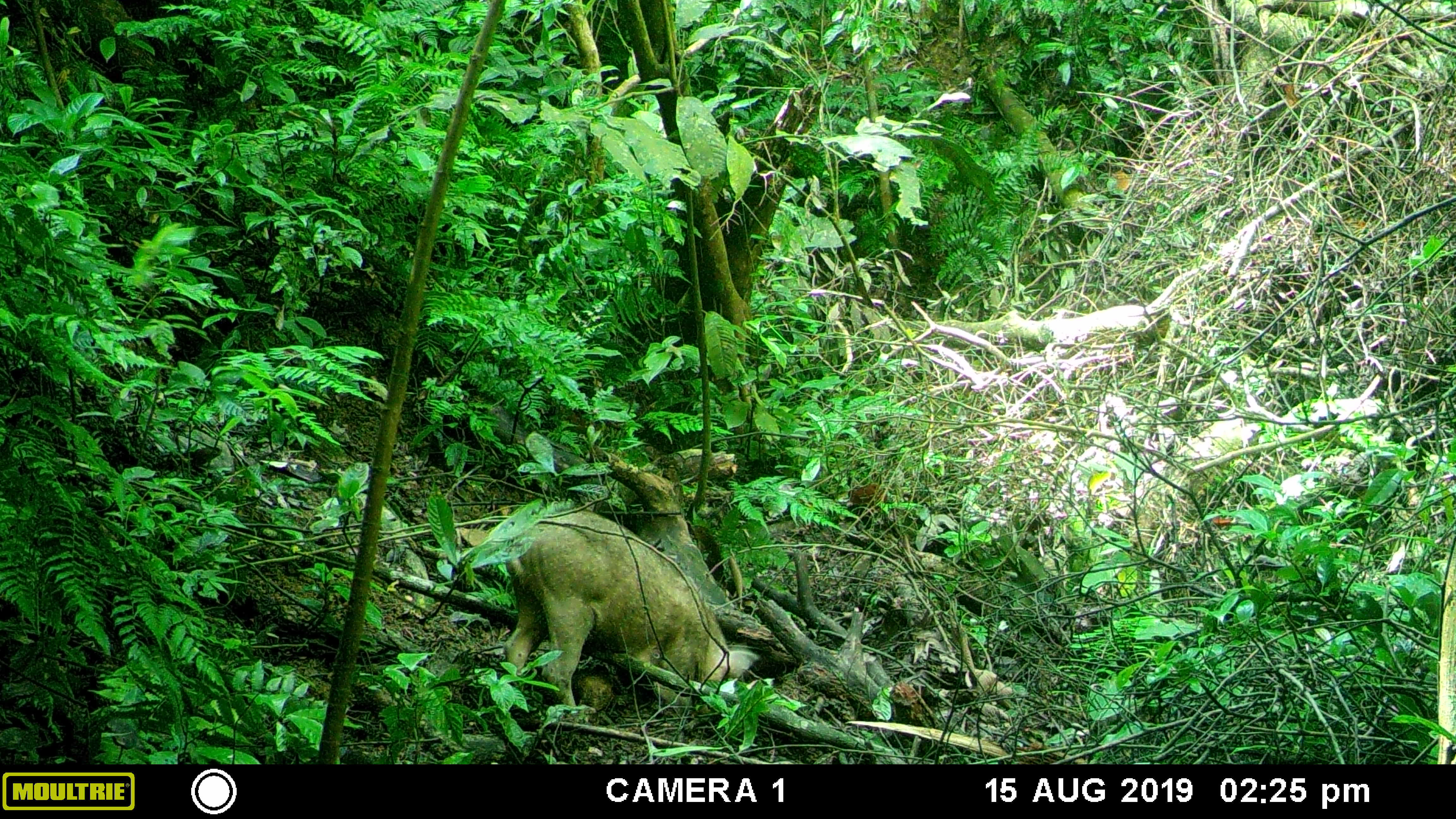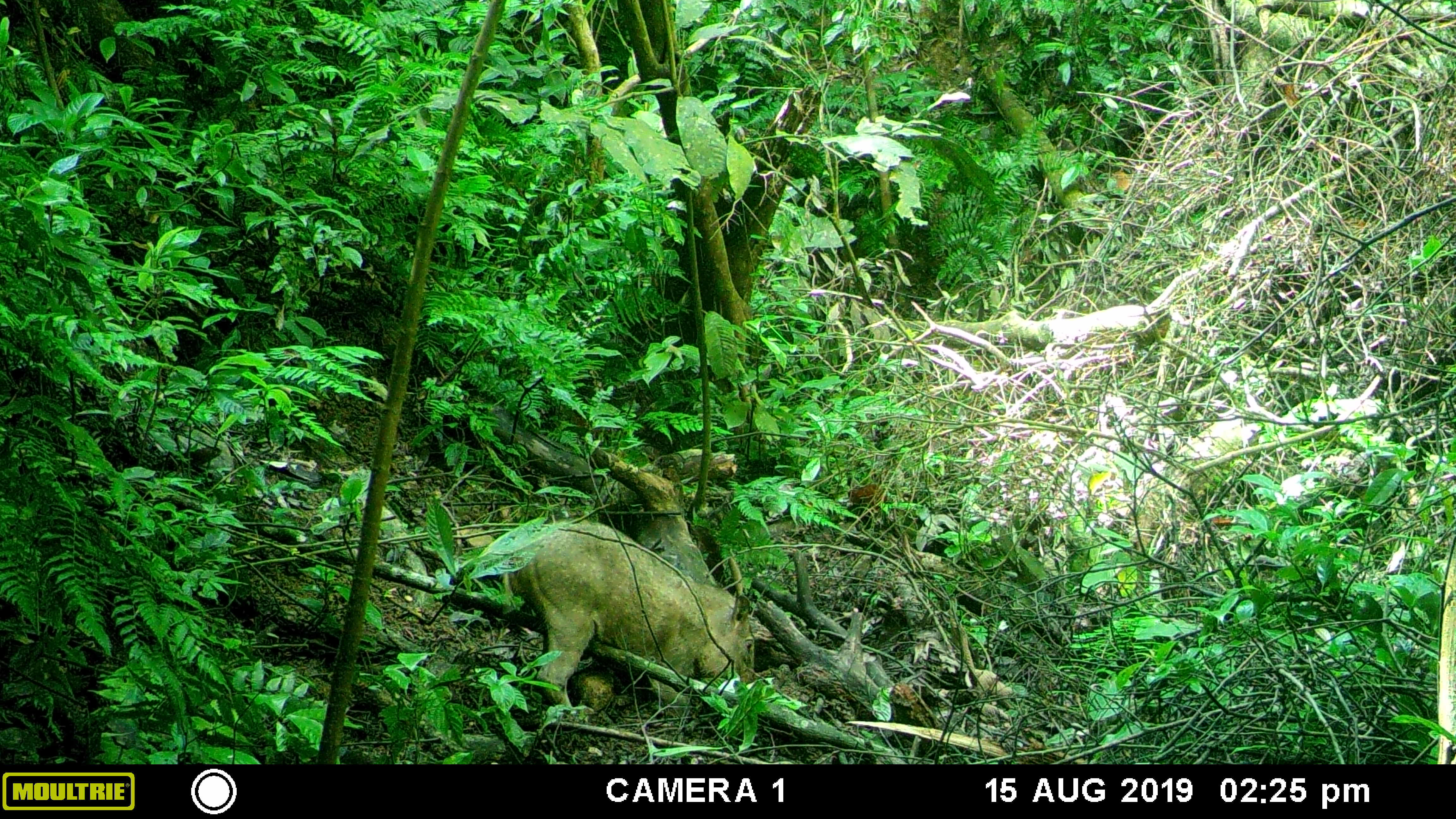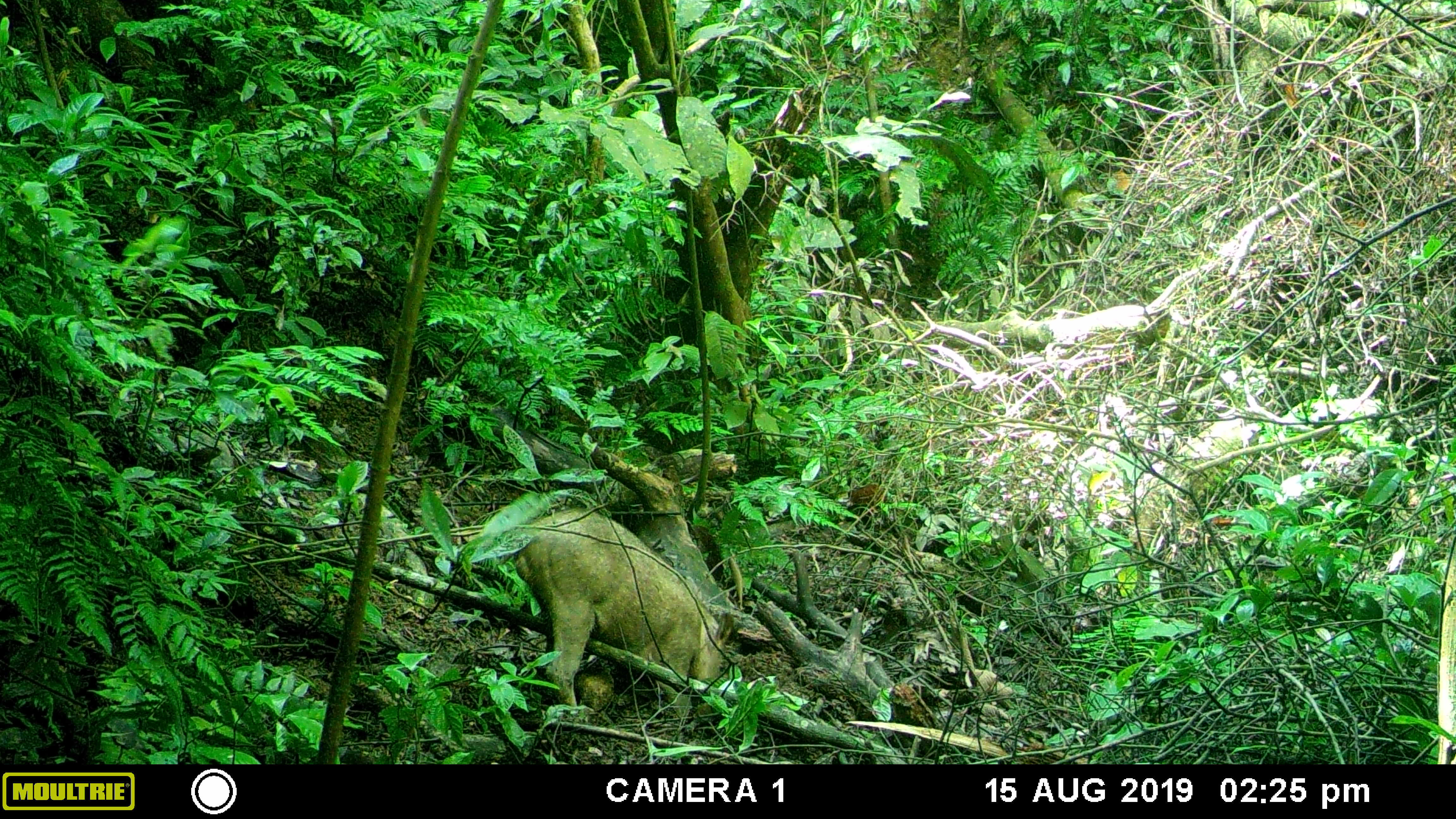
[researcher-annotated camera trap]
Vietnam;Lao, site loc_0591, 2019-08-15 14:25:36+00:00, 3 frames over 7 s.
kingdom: Animalia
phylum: Chordata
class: Mammalia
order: Artiodactyla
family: Suidae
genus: Sus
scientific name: Sus scrofa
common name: eurasian wild pig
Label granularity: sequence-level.